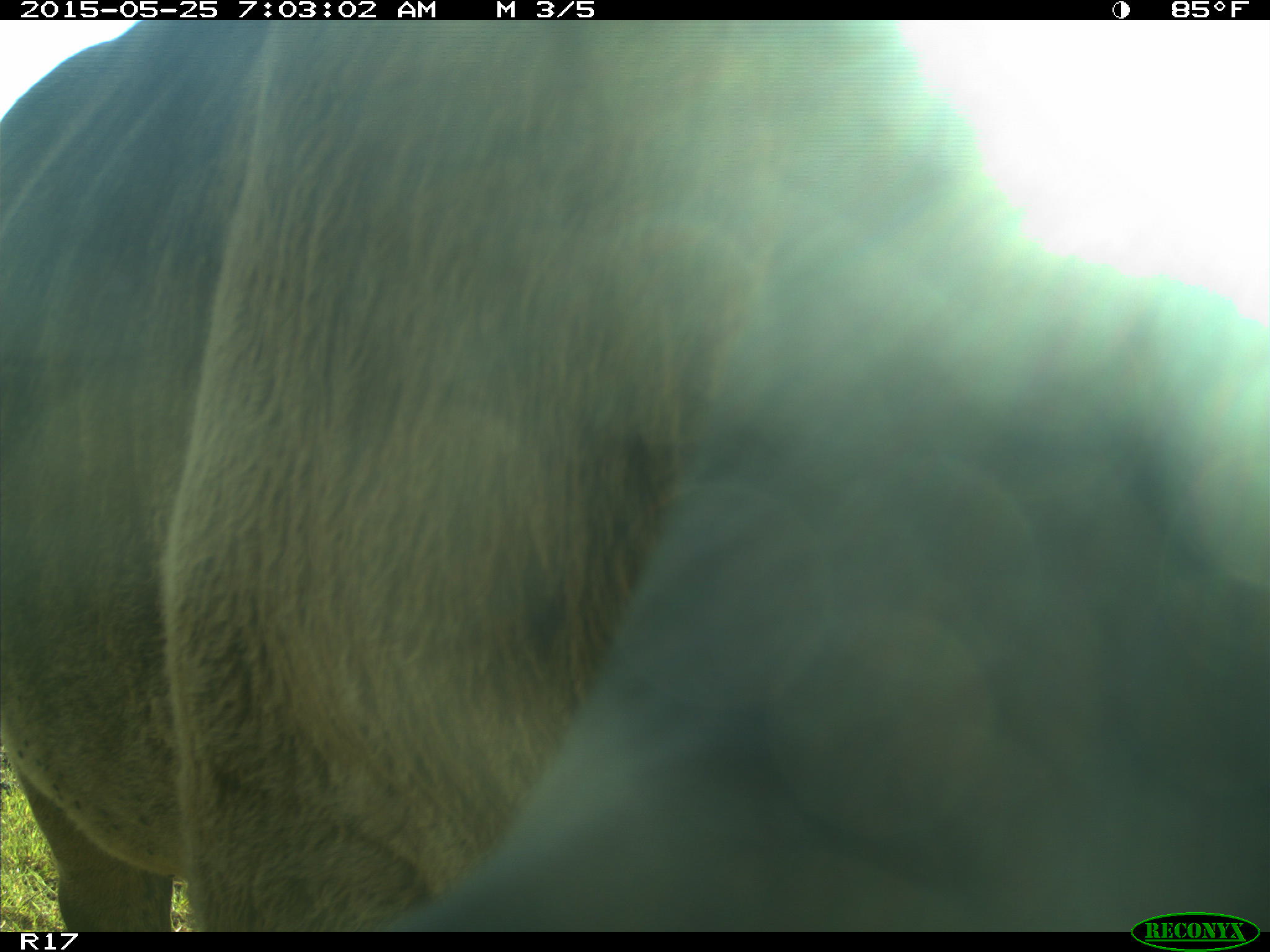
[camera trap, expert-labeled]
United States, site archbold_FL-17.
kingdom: Animalia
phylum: Chordata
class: Mammalia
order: Artiodactyla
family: Bovidae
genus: Bos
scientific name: Bos taurus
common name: domestic cow